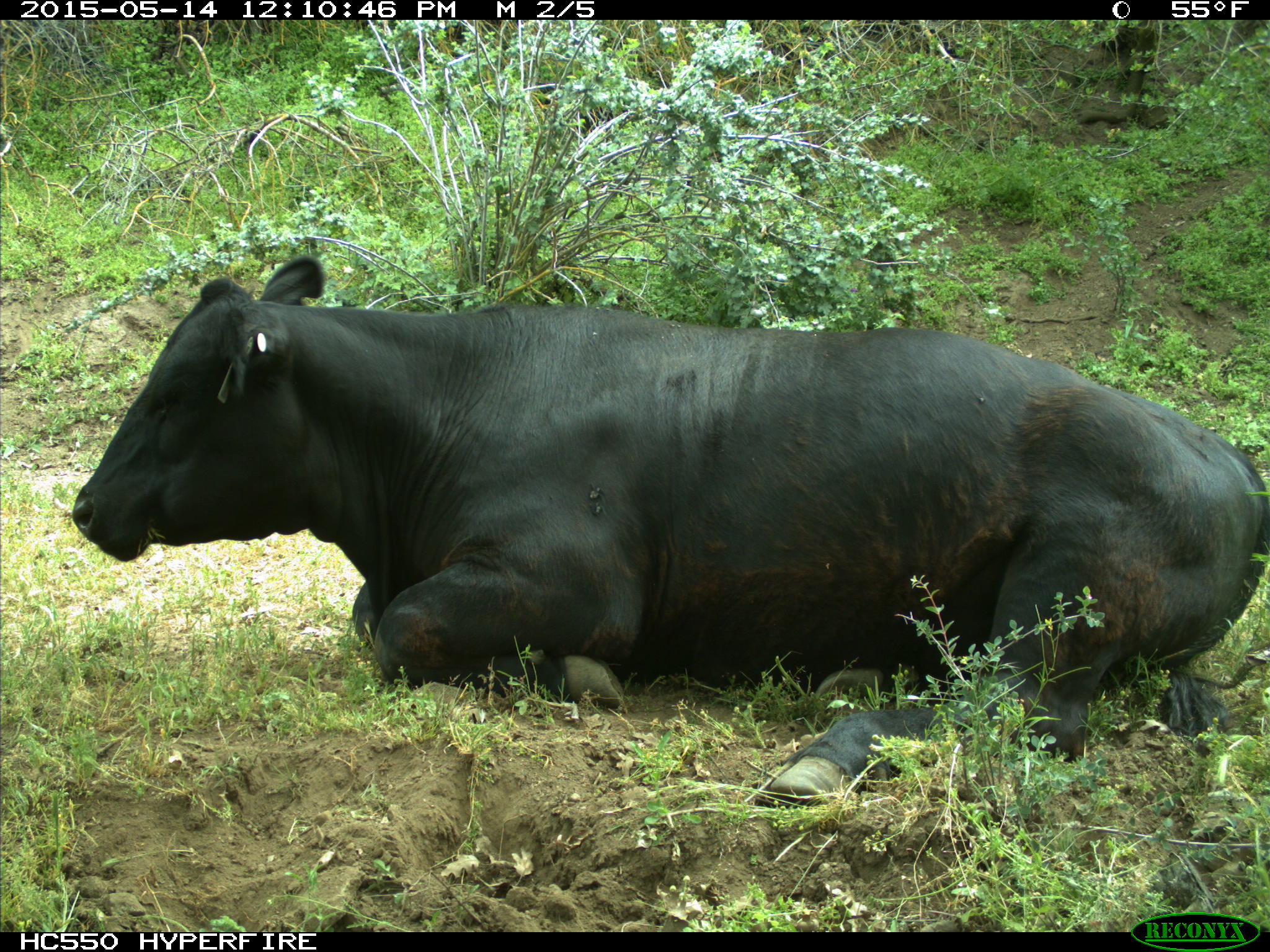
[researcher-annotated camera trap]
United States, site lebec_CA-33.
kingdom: Animalia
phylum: Chordata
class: Mammalia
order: Artiodactyla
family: Bovidae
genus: Bos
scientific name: Bos taurus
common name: domestic cow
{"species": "Bos taurus (domestic cow)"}